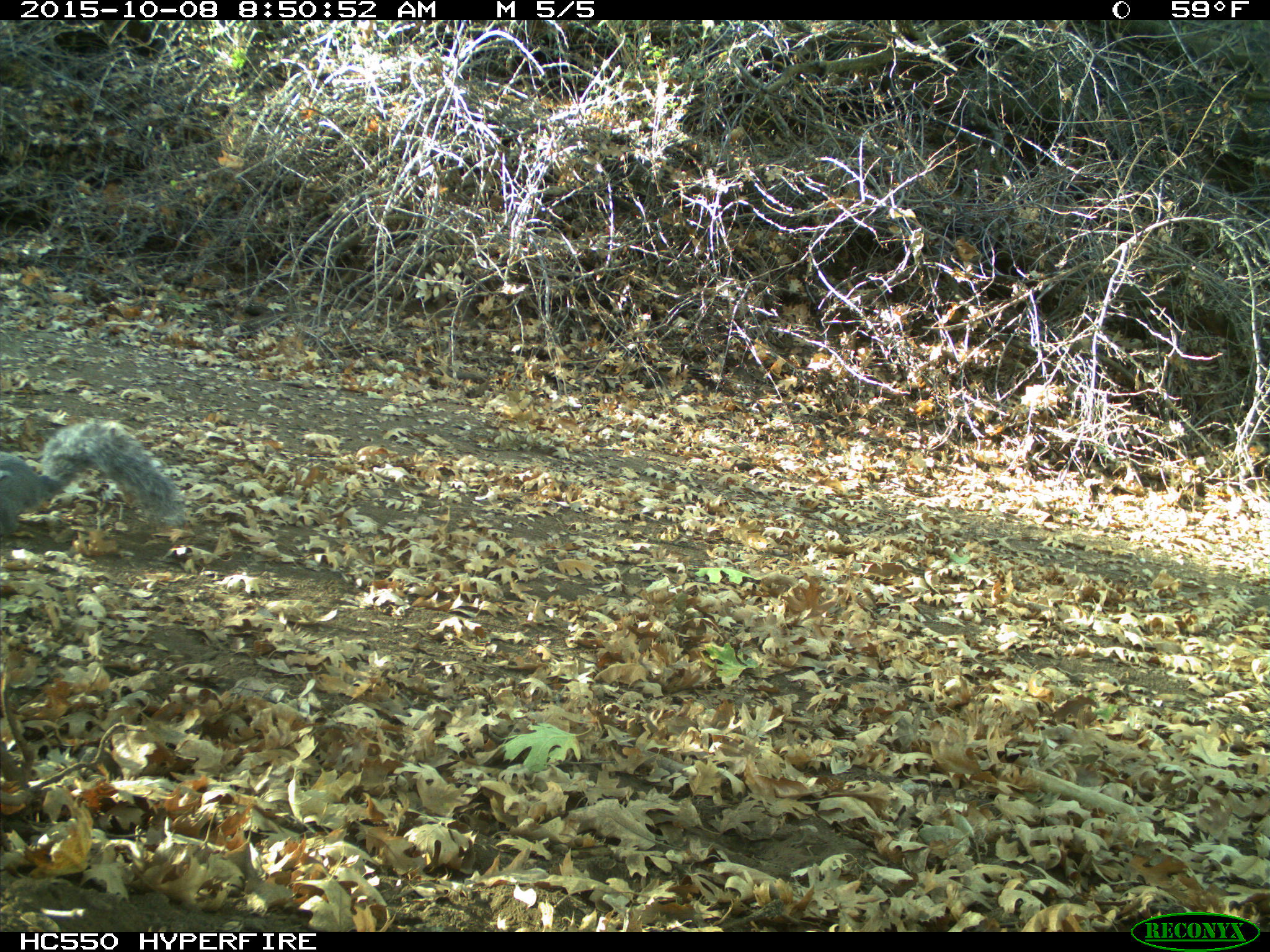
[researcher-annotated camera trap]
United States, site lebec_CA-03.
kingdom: Animalia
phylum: Chordata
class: Mammalia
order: Rodentia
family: Sciuridae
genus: Sciurus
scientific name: Sciurus carolinensis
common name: eastern gray squirrel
Sciurus carolinensis (eastern gray squirrel).